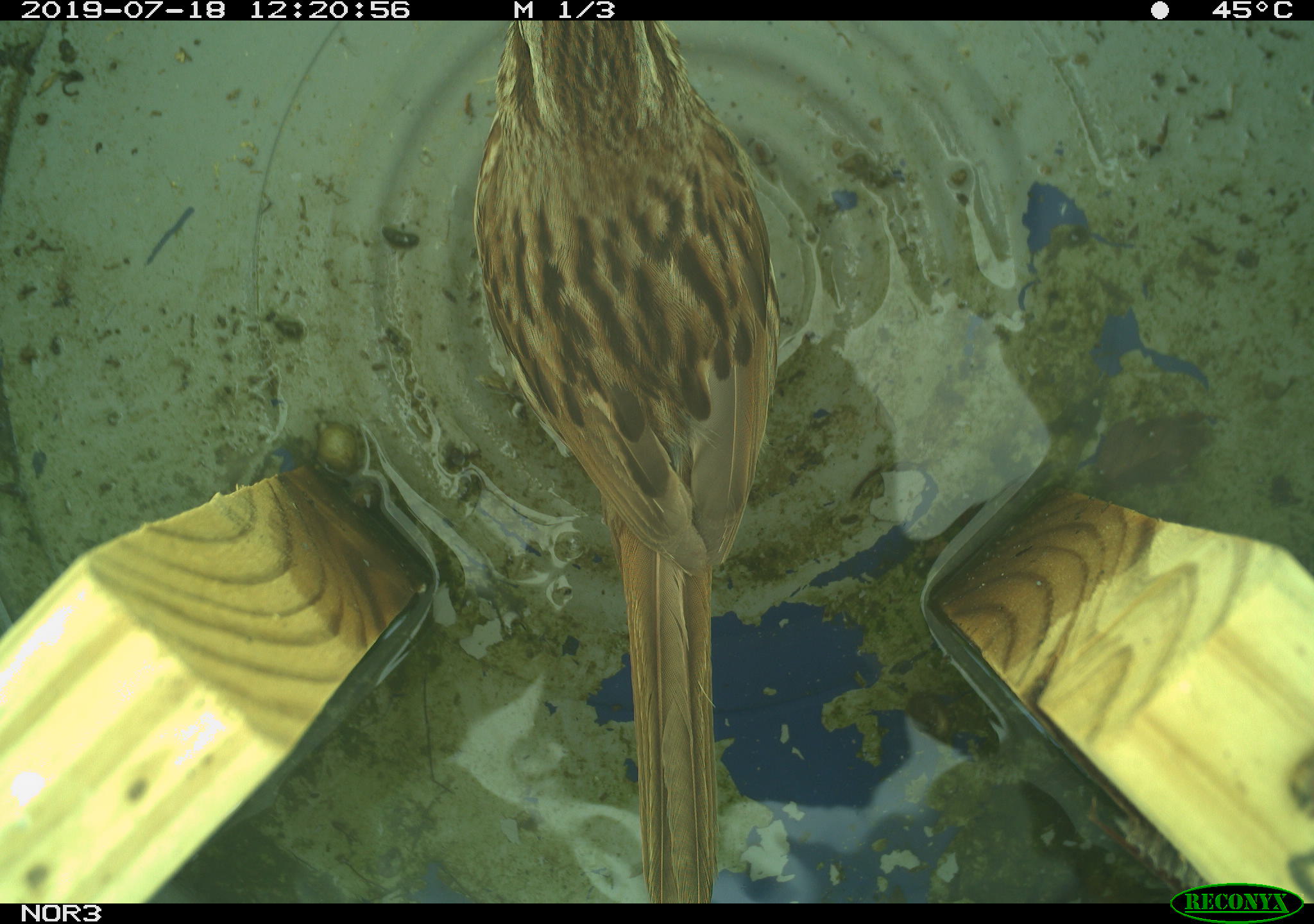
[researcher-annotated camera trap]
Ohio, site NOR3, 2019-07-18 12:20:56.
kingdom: Animalia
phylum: Chordata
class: Aves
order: Passeriformes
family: Passerellidae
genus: Melospiza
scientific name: Melospiza melodia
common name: song sparrow